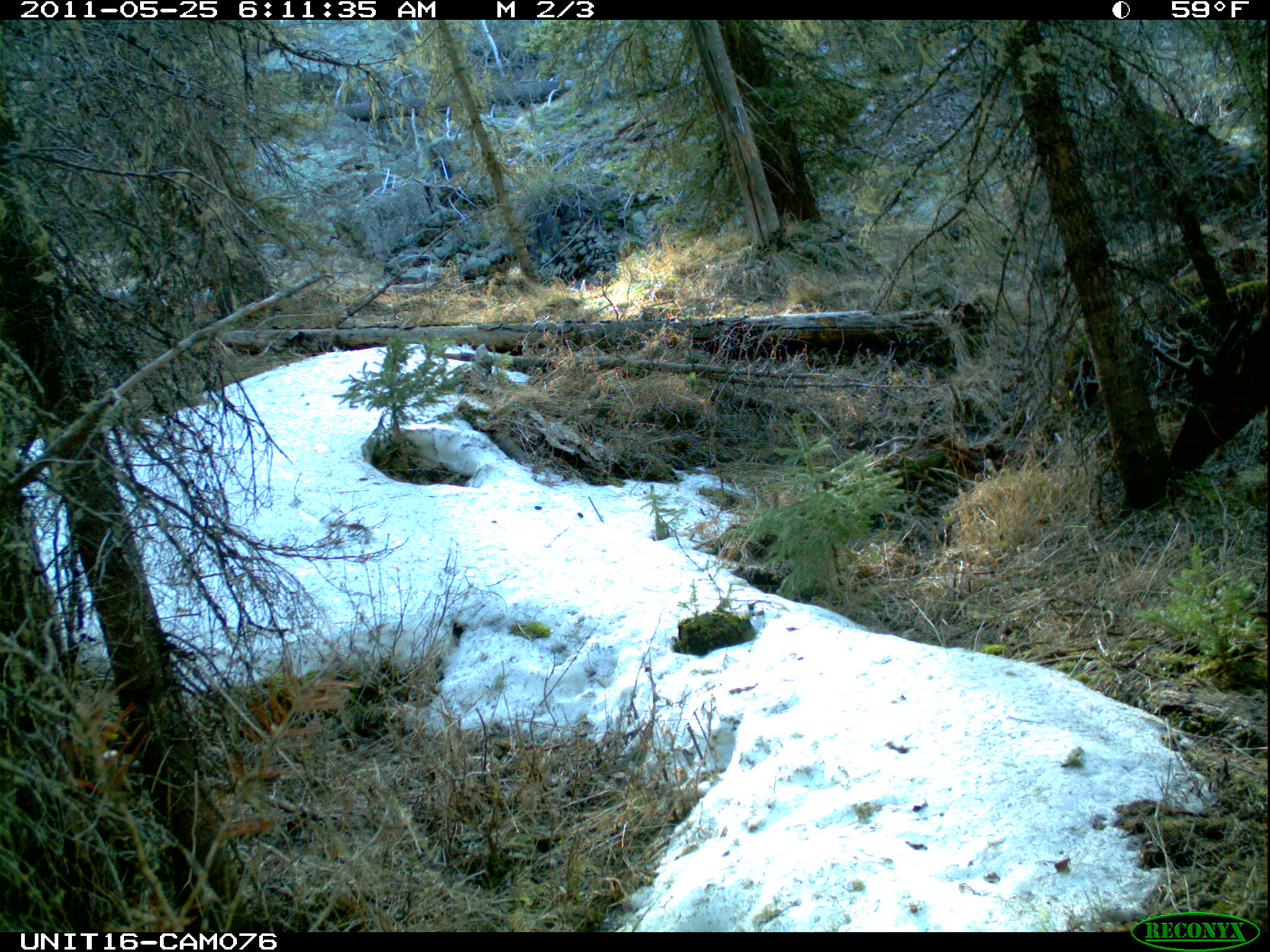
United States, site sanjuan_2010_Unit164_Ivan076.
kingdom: Animalia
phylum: Chordata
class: Mammalia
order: Artiodactyla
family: Cervidae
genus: Cervus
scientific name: Cervus elaphus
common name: red deer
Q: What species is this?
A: Cervus elaphus (red deer).